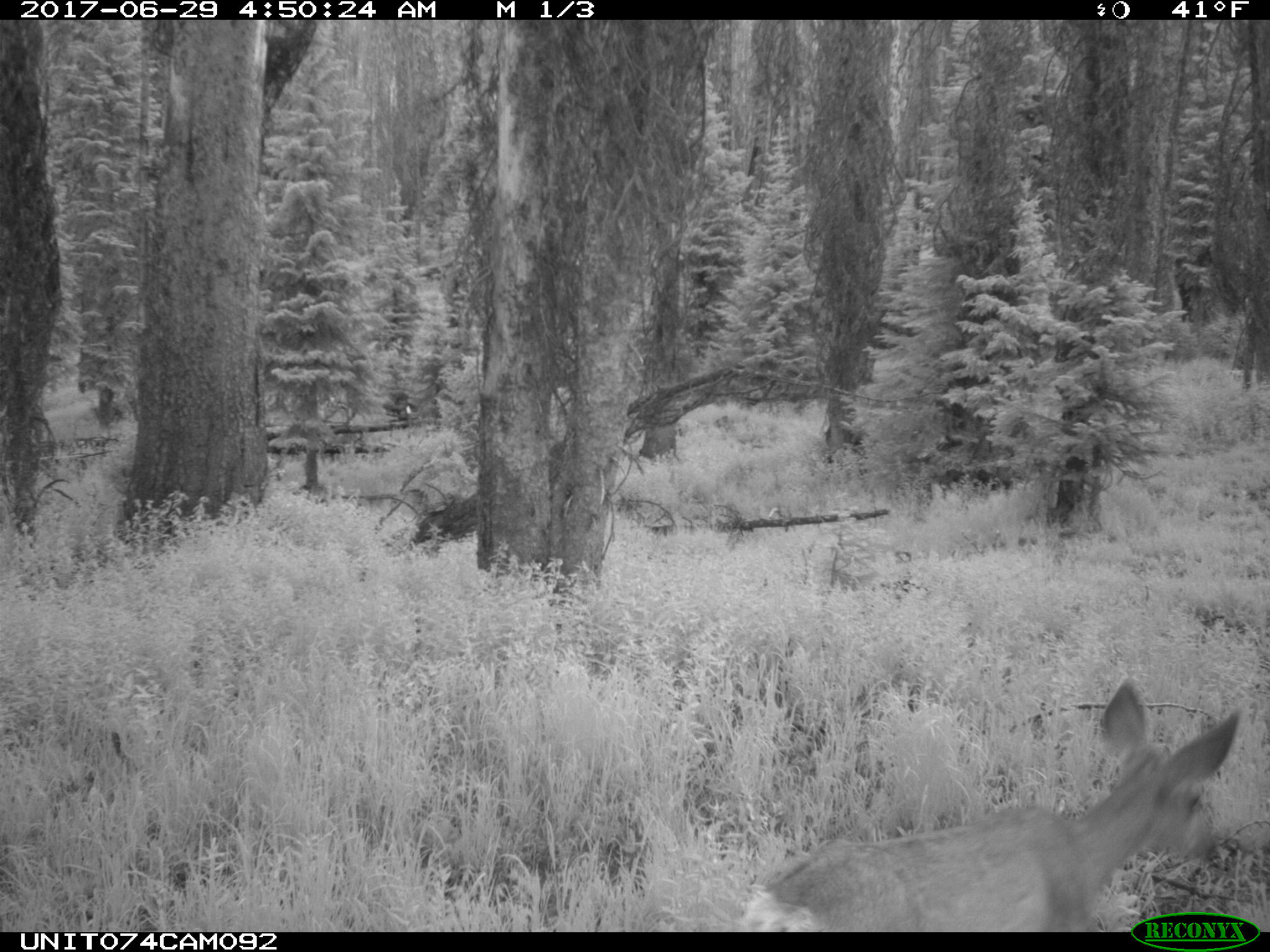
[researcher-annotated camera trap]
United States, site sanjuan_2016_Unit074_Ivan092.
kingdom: Animalia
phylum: Chordata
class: Mammalia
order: Artiodactyla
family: Cervidae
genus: Odocoileus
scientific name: Odocoileus hemionus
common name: mule deer